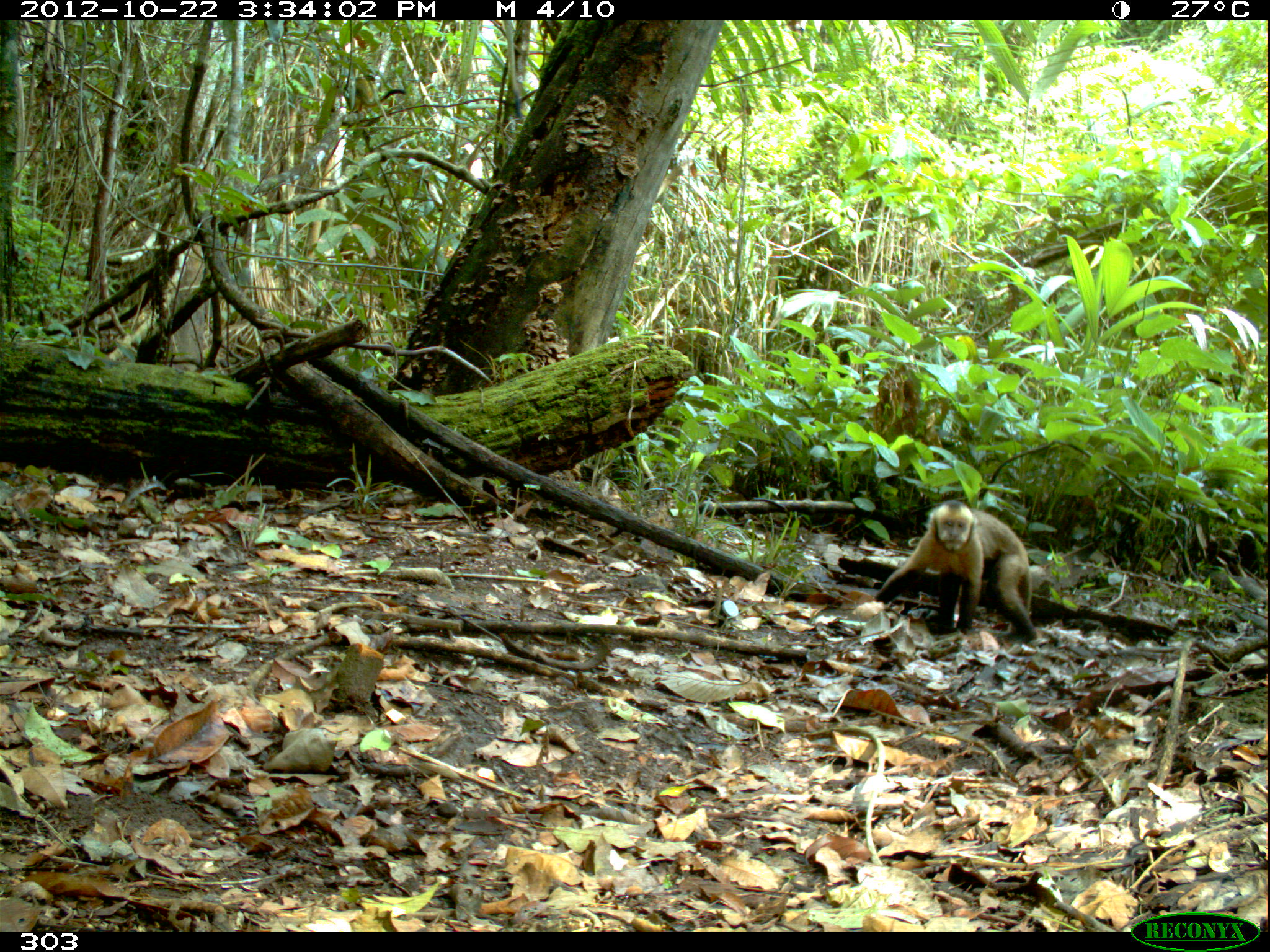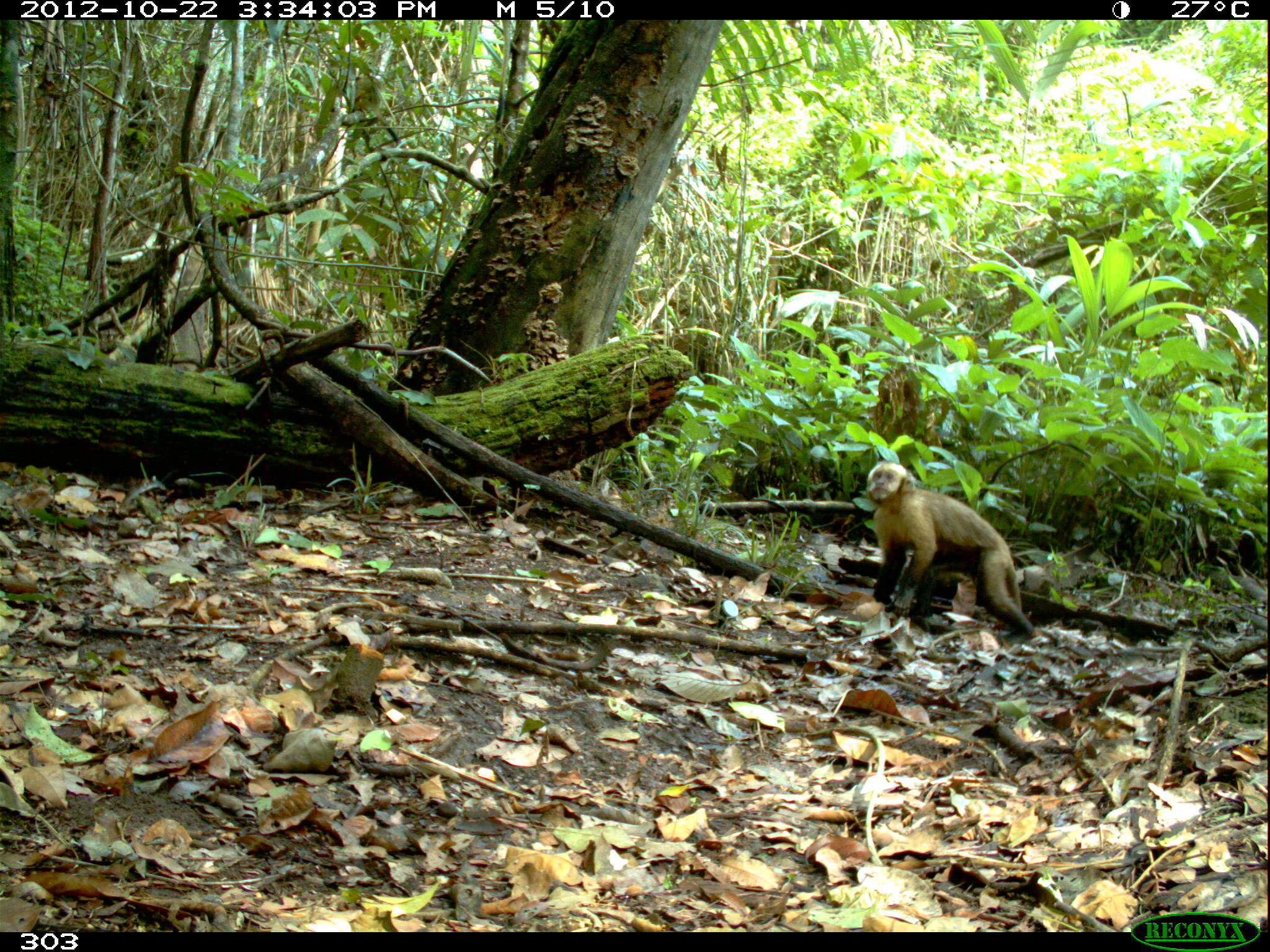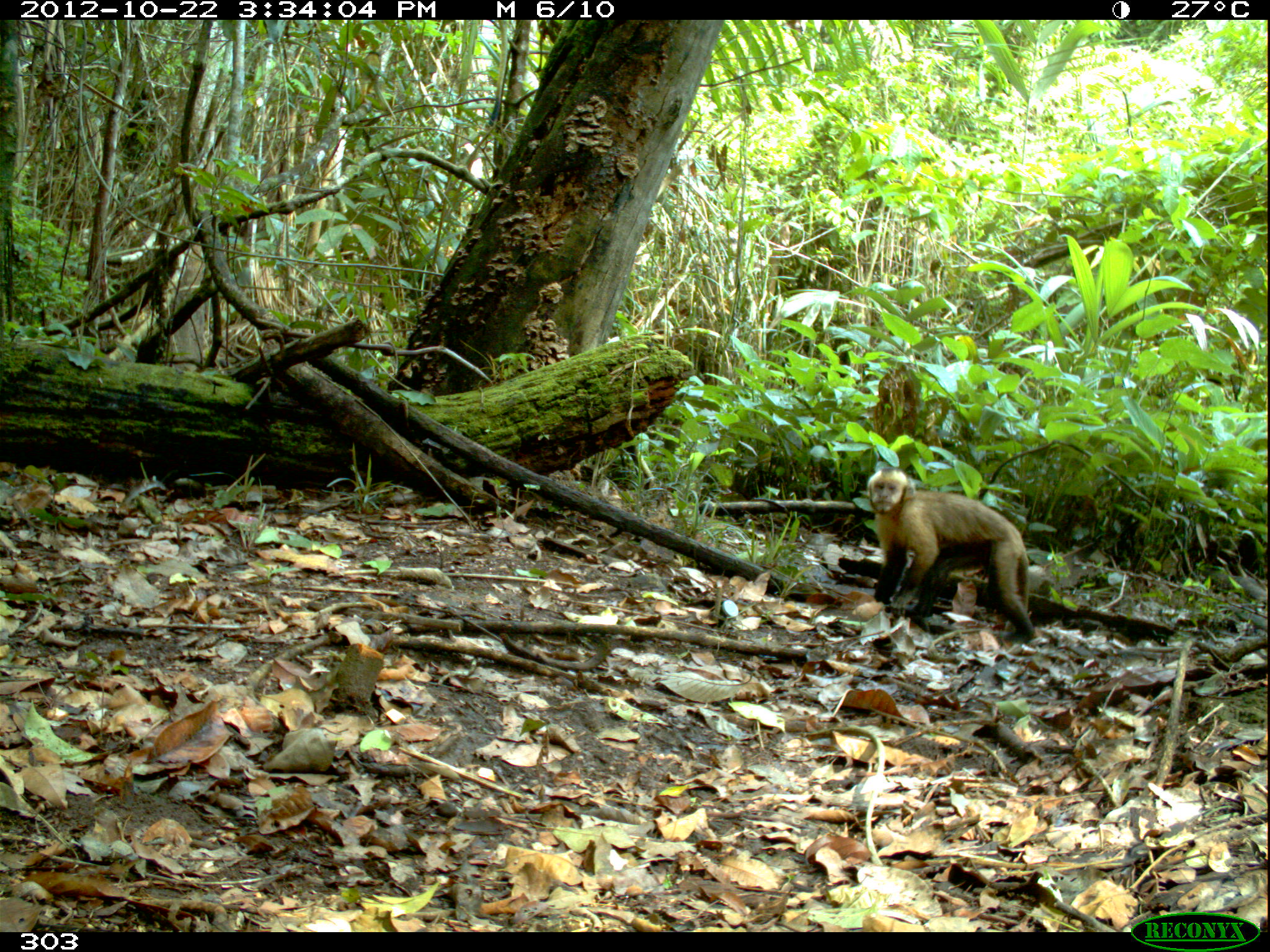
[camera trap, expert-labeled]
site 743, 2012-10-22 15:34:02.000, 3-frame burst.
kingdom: Animalia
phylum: Chordata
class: Mammalia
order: Primates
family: Cebidae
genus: Sapajus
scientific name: Sapajus apella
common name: tufted capuchin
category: cebus apella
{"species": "cebus apella (tufted capuchin) (Sapajus apella)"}